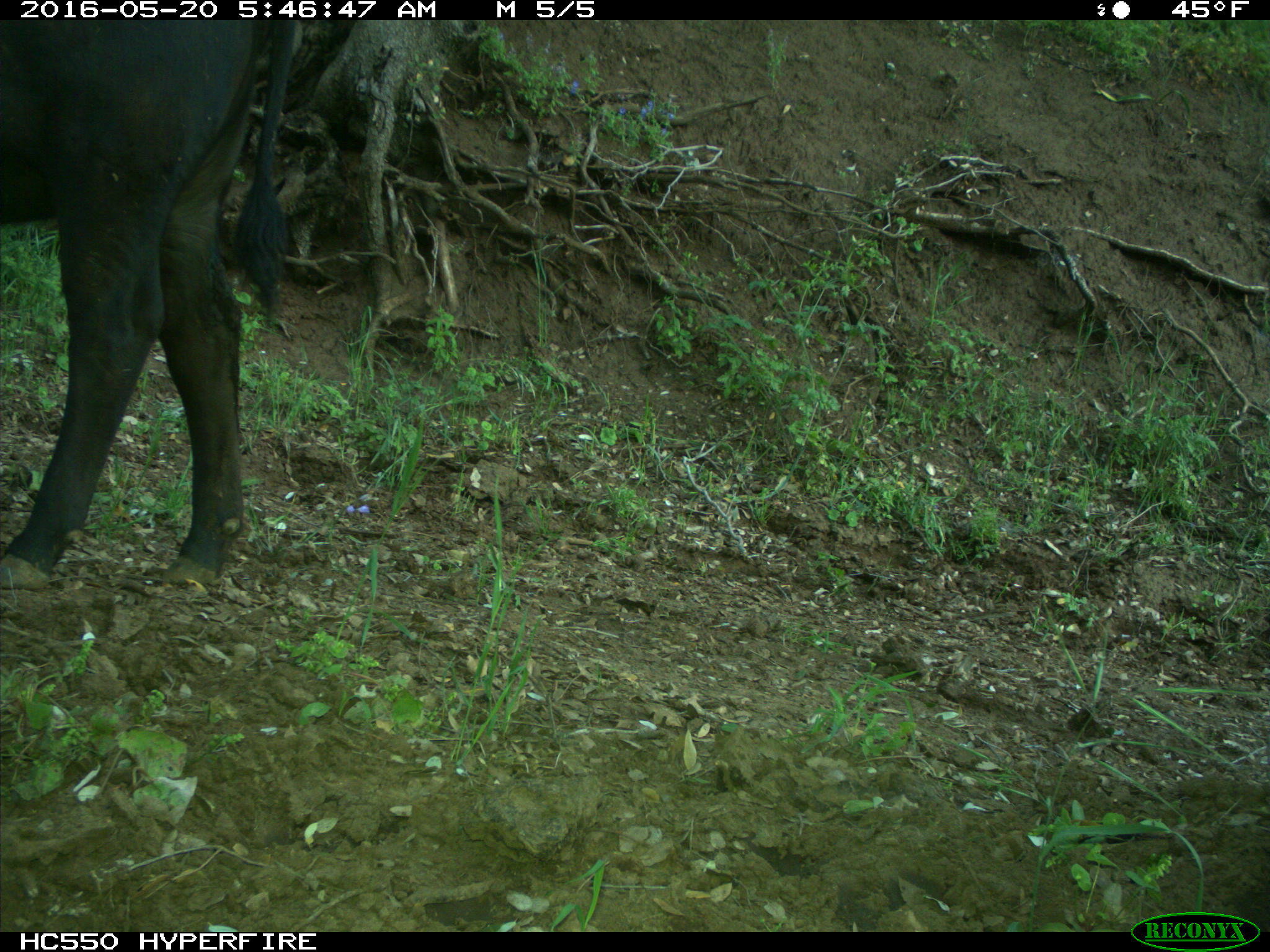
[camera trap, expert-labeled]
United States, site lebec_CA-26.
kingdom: Animalia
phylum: Chordata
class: Mammalia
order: Artiodactyla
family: Bovidae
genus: Bos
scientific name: Bos taurus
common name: domestic cow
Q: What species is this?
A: Bos taurus (domestic cow).